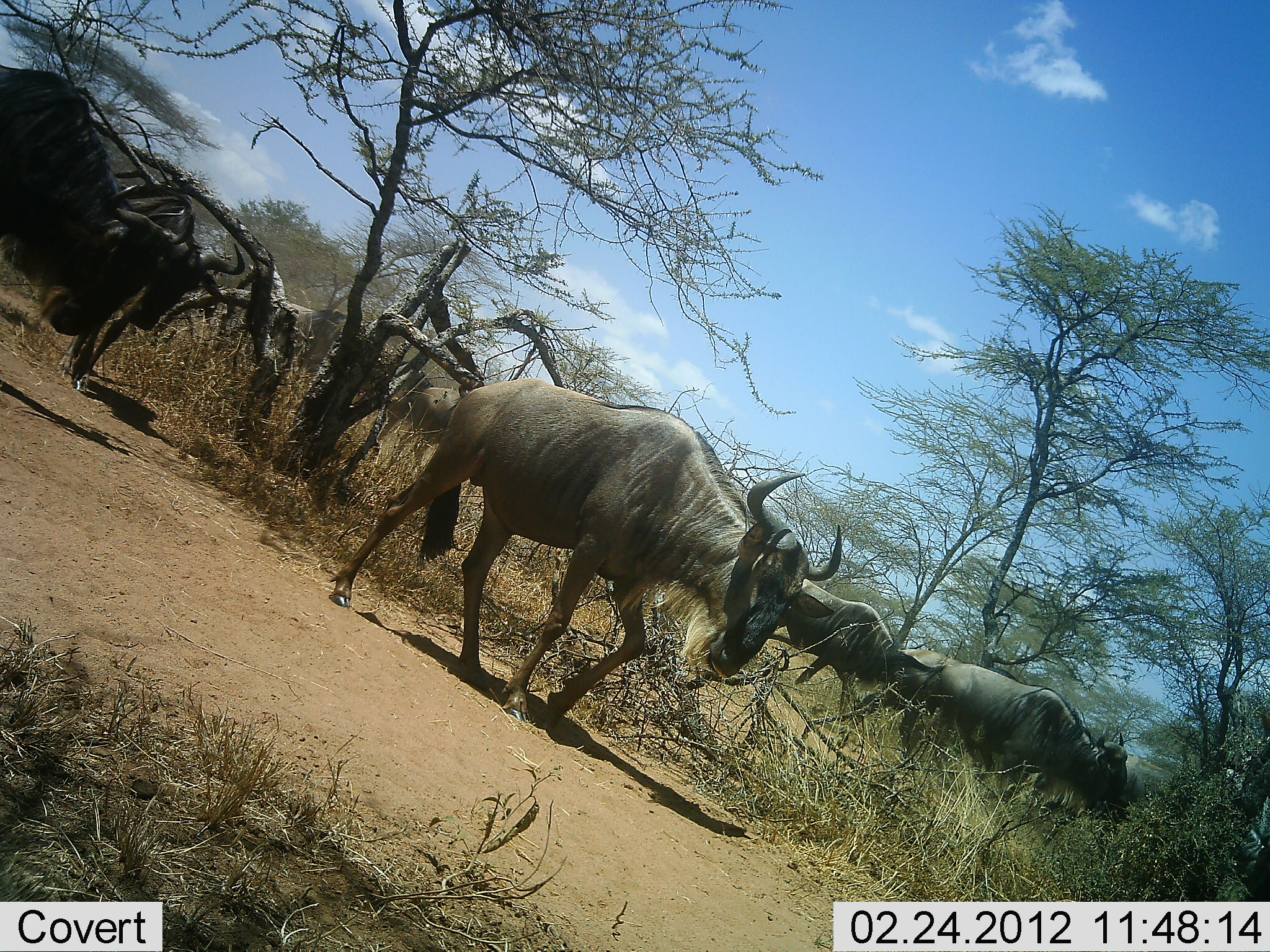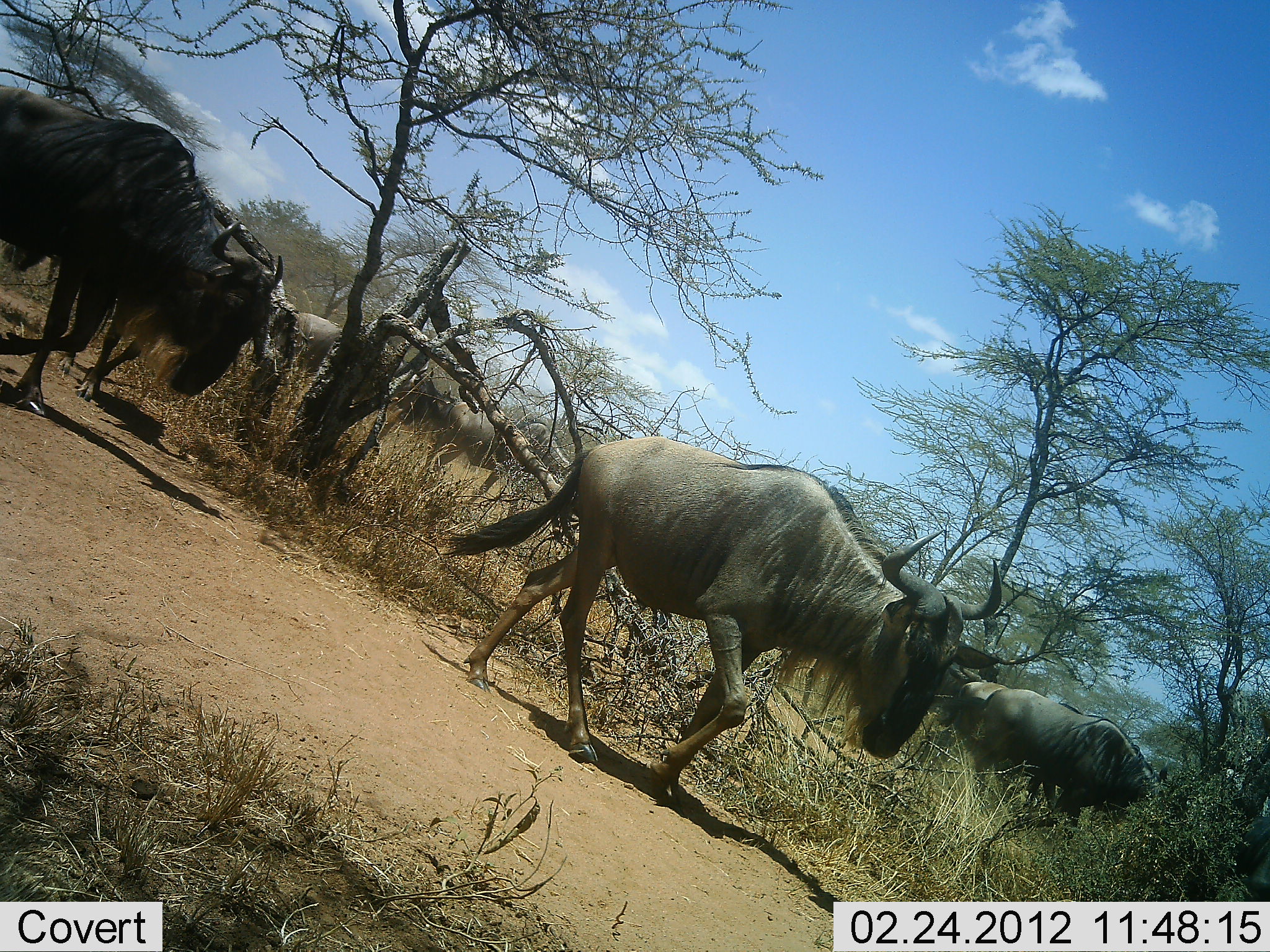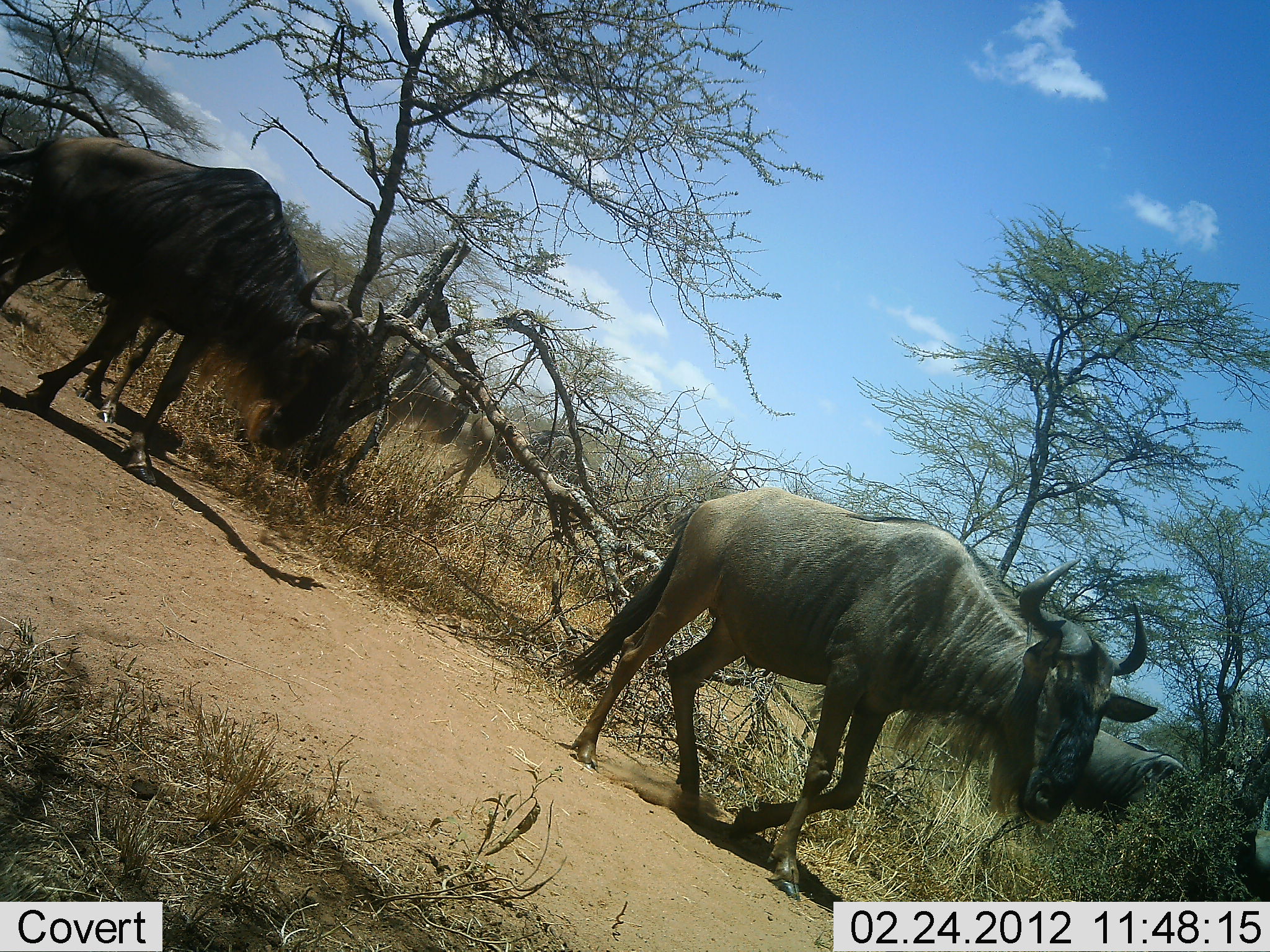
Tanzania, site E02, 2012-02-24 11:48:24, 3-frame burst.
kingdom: Animalia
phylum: Chordata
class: Mammalia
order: Artiodactyla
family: Bovidae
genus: Connochaetes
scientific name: Connochaetes taurinus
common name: blue wildebeest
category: wildebeest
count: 7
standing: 14%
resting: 0%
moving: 93%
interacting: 0%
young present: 0%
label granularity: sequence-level